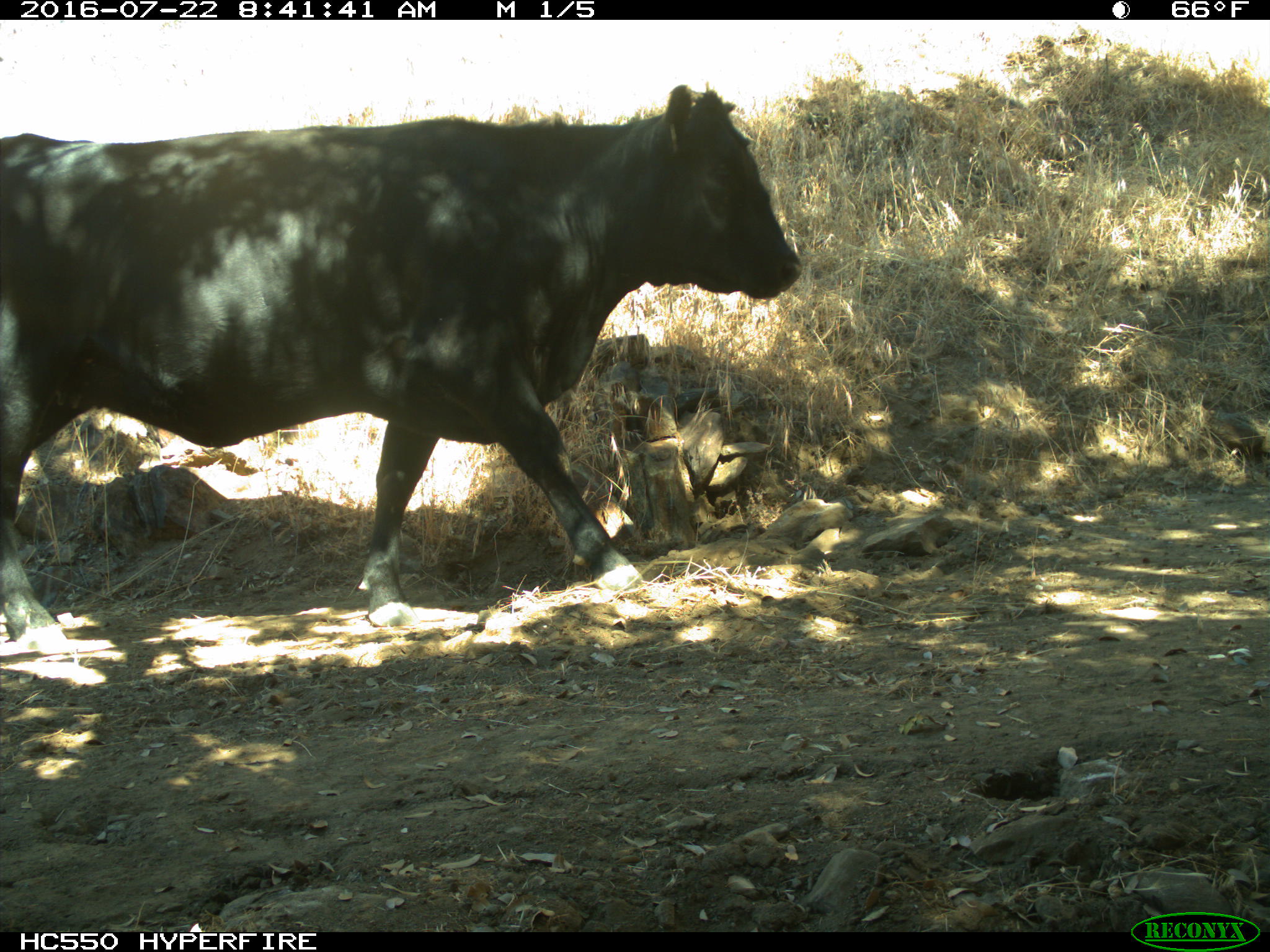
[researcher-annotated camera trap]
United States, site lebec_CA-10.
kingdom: Animalia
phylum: Chordata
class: Mammalia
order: Artiodactyla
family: Bovidae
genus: Bos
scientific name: Bos taurus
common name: domestic cow